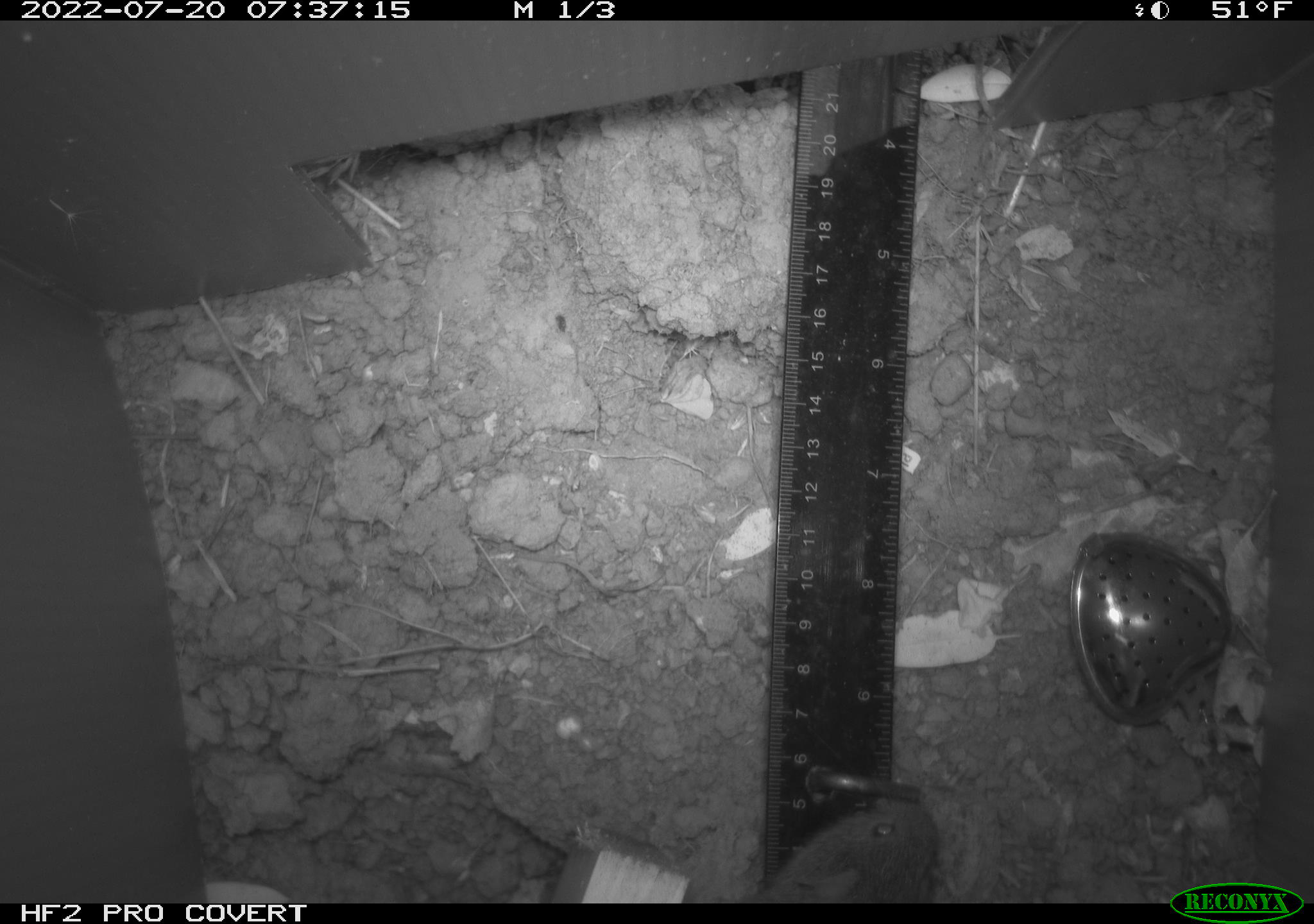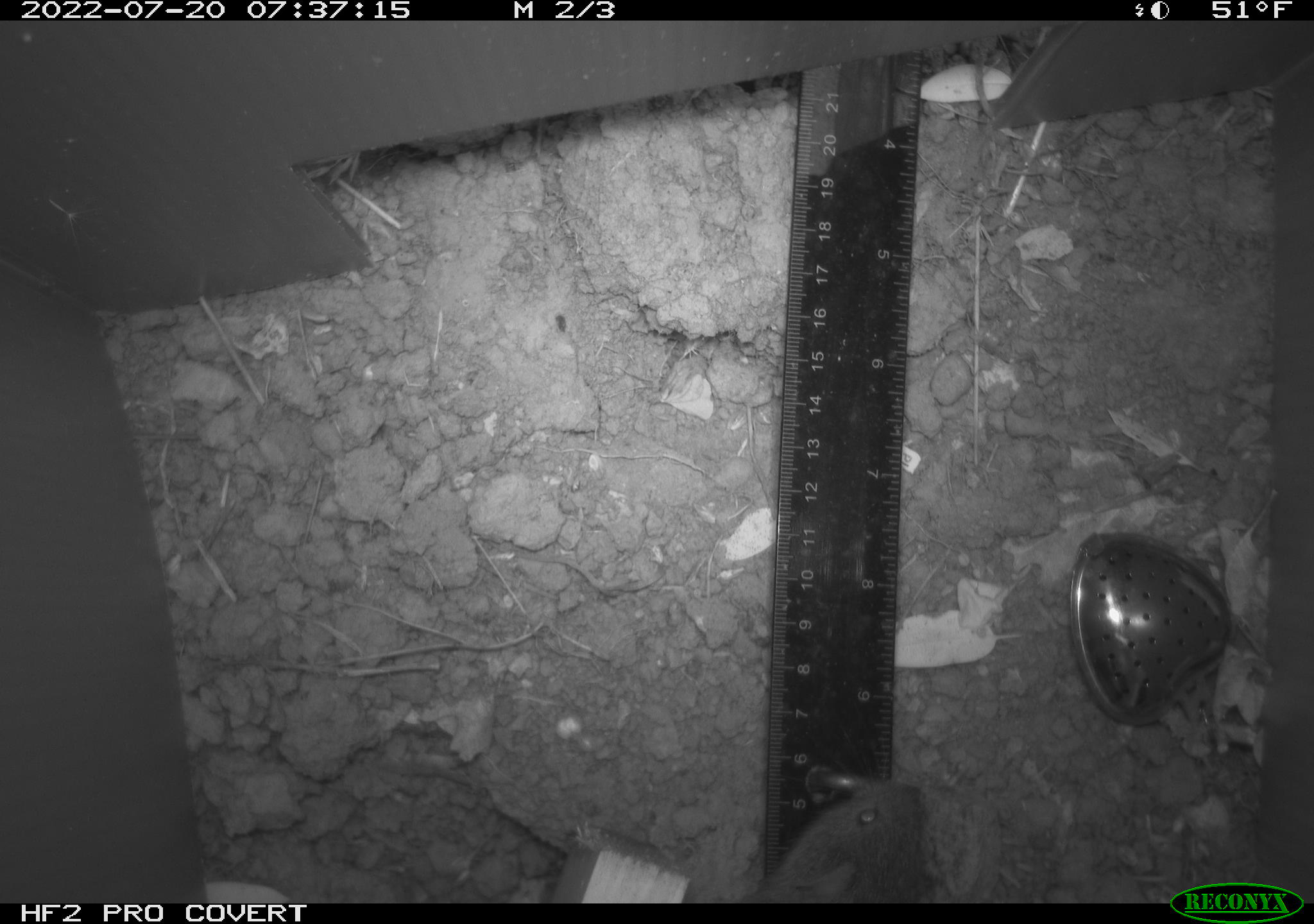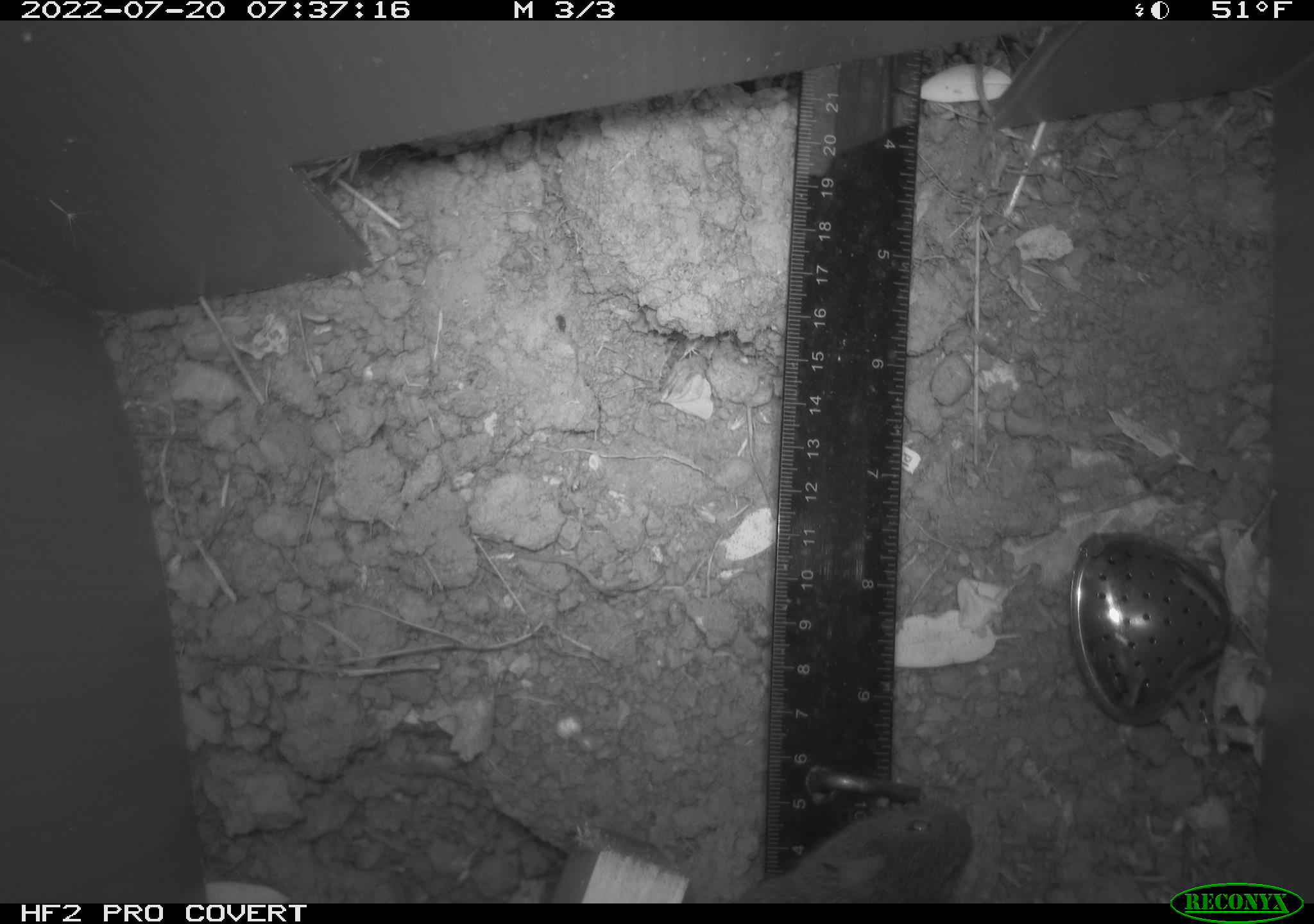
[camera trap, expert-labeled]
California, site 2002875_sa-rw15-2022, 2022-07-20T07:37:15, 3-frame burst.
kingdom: Animalia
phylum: Chordata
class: Mammalia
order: Rodentia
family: Cricetidae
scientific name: Arvicolinae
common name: voles, lemmings, and muskrats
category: arvicolinae subfamily